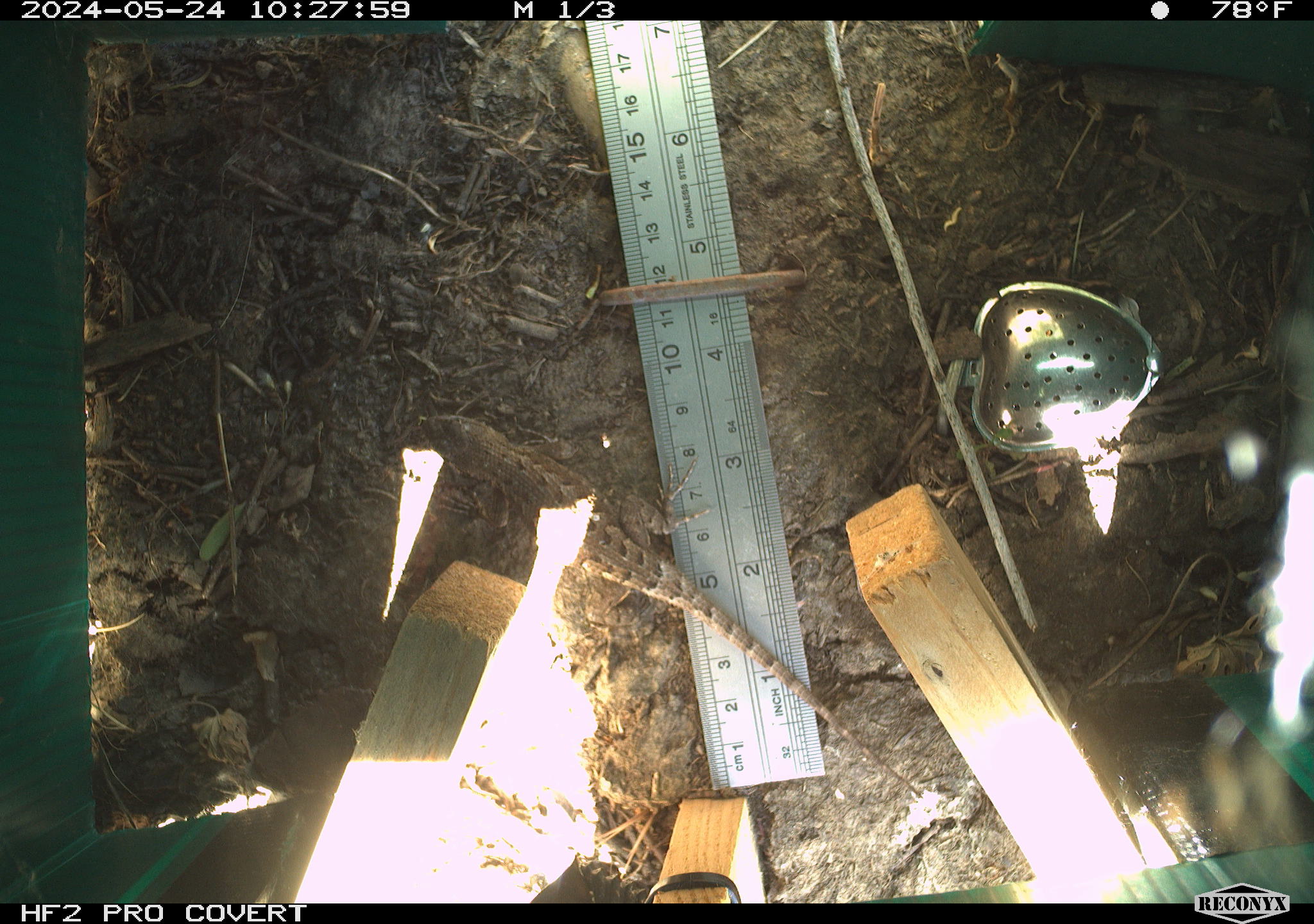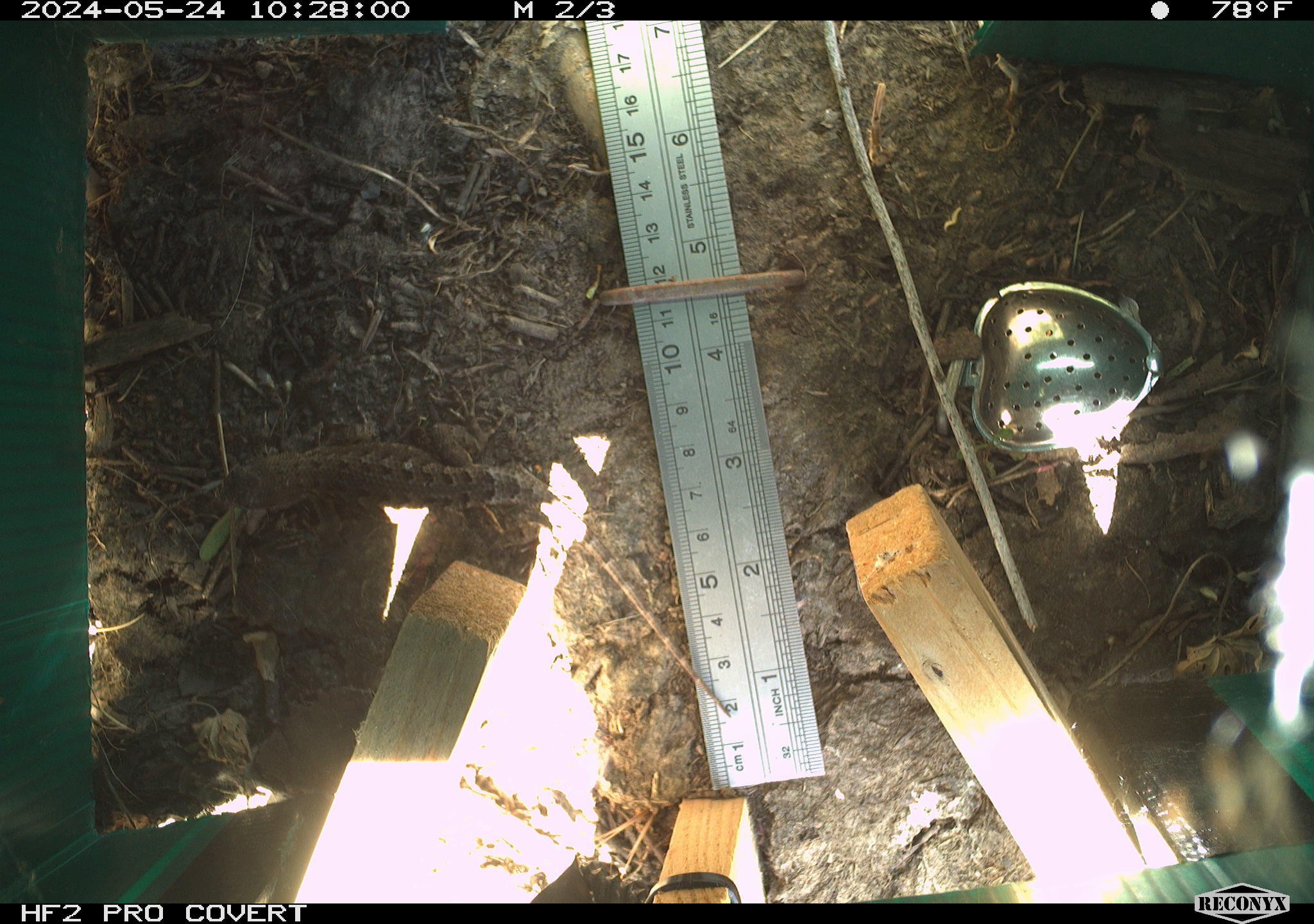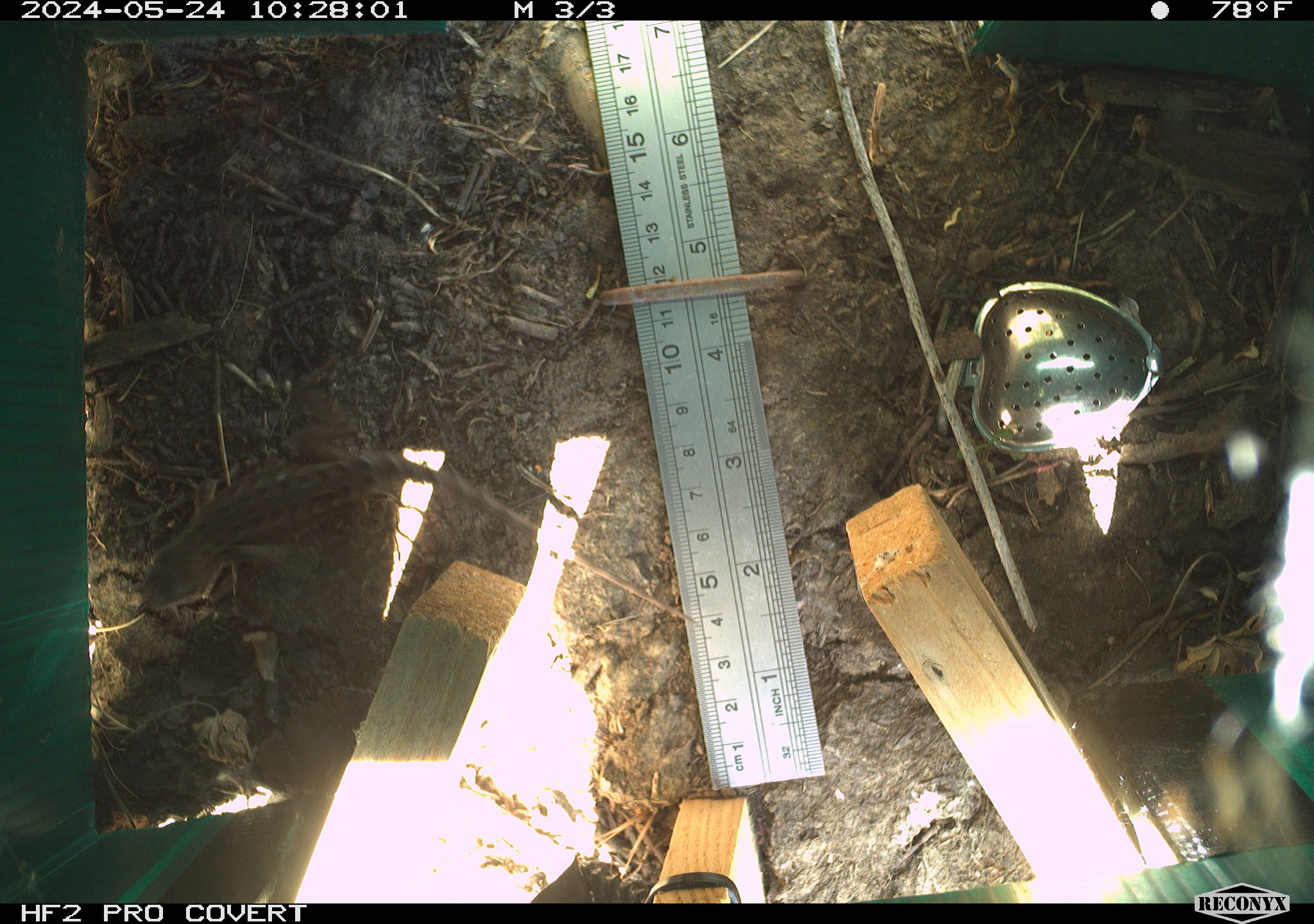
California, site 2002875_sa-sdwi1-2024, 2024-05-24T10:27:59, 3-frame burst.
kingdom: Animalia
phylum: Chordata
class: Reptilia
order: Squamata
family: Phrynosomatidae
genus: Sceloporus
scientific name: Sceloporus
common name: spiny lizards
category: sceloporus species